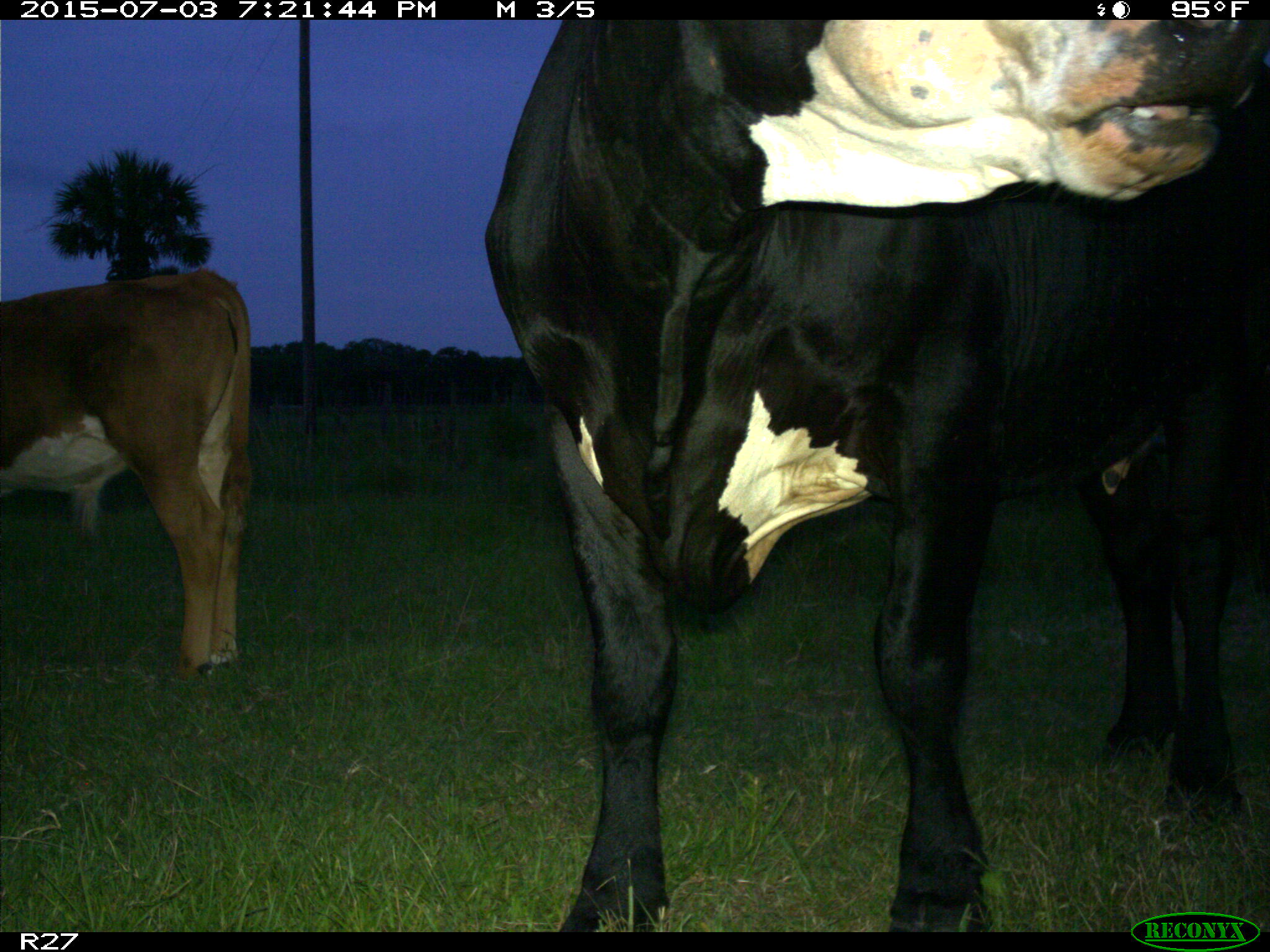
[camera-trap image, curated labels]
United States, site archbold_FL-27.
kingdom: Animalia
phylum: Chordata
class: Mammalia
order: Artiodactyla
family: Bovidae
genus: Bos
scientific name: Bos taurus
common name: domestic cow